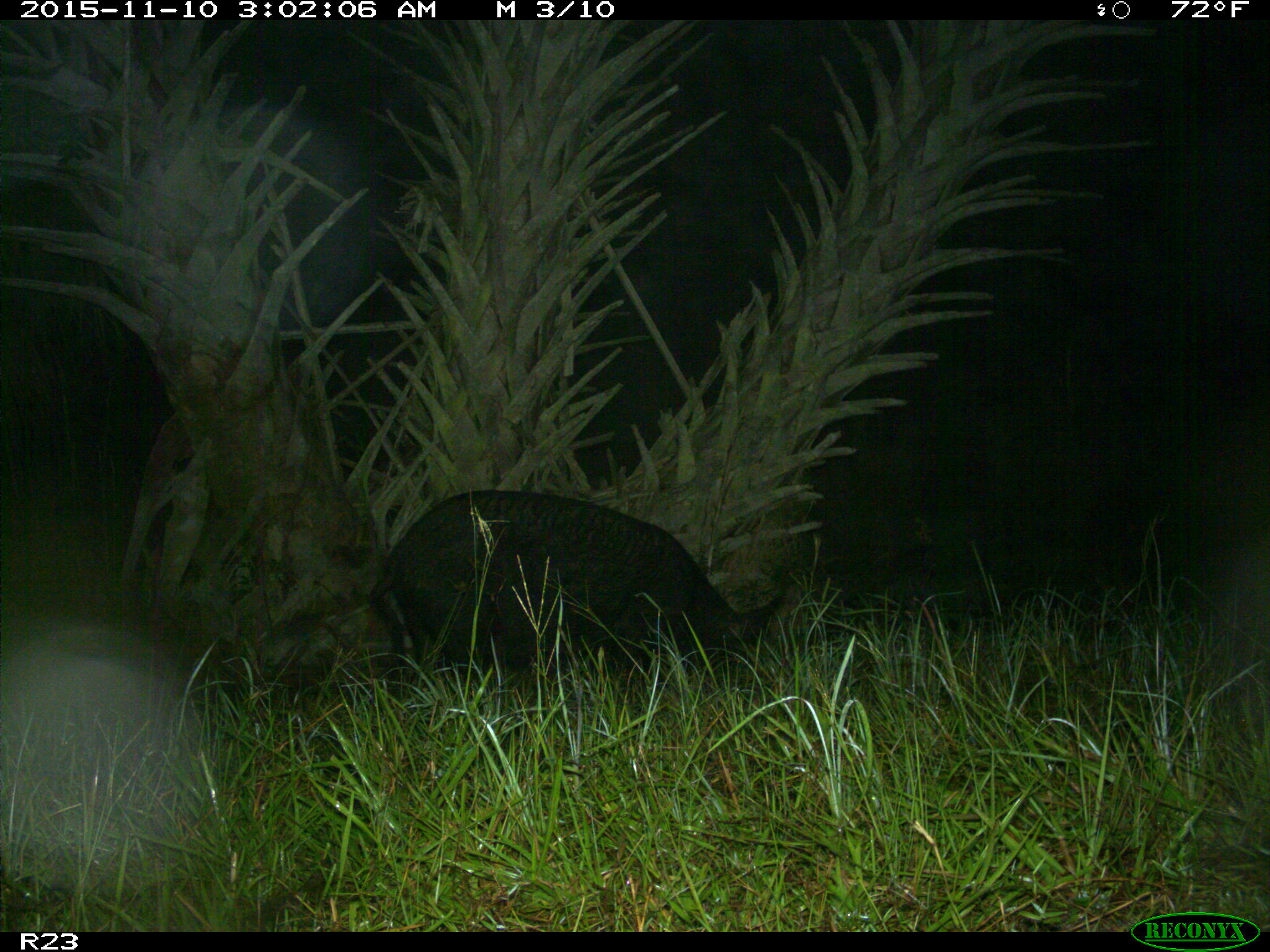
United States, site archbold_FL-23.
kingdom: Animalia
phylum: Chordata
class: Mammalia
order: Artiodactyla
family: Suidae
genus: Sus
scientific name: Sus scrofa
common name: wild boar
Sus scrofa (wild boar).